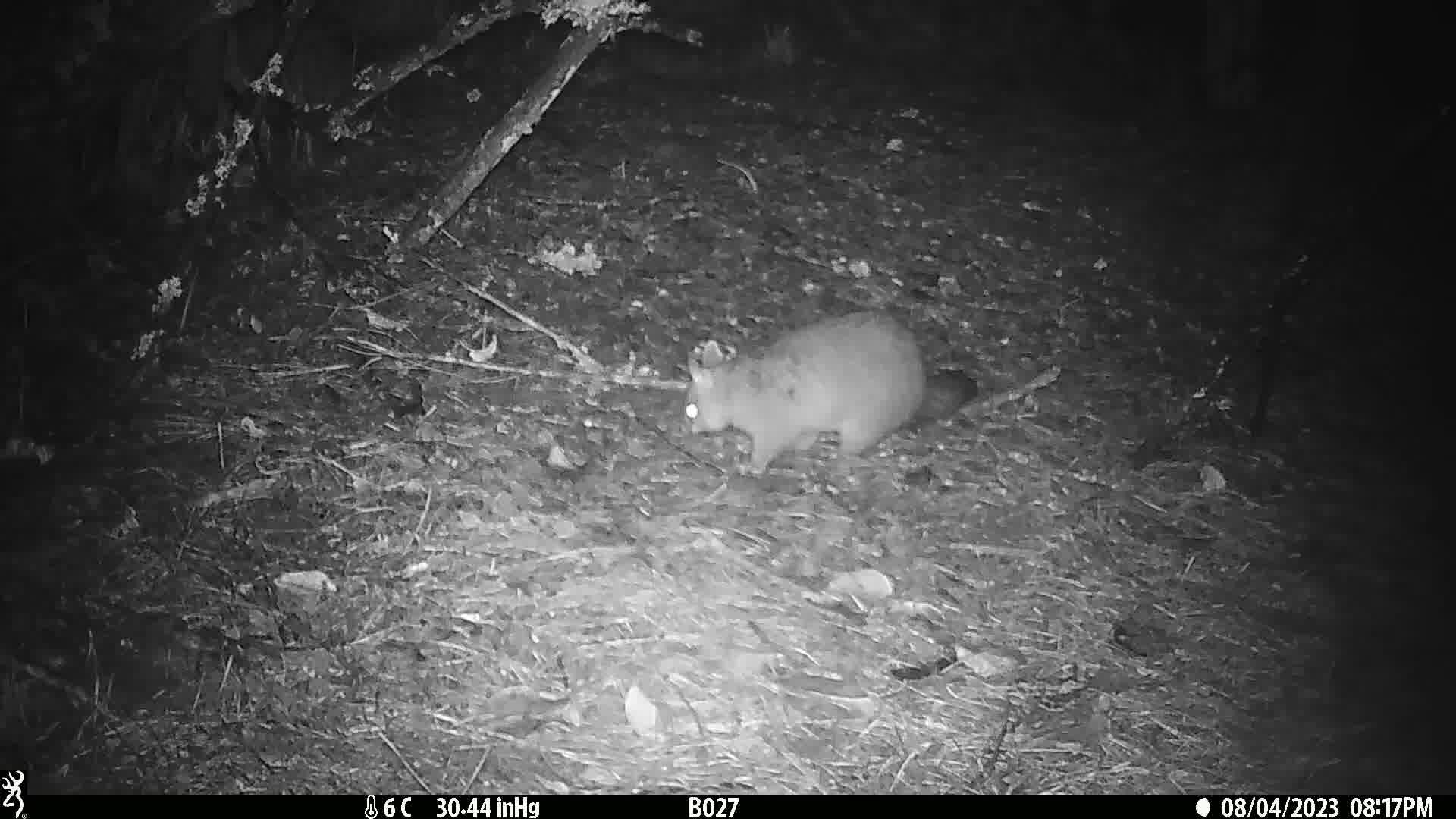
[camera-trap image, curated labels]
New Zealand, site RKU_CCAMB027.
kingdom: Animalia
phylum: Chordata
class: Mammalia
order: Diprotodontia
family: Phalangeridae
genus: Trichosurus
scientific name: Trichosurus vulpecula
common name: common brushtail possum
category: possum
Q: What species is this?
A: Possum (common brushtail possum) (Trichosurus vulpecula).